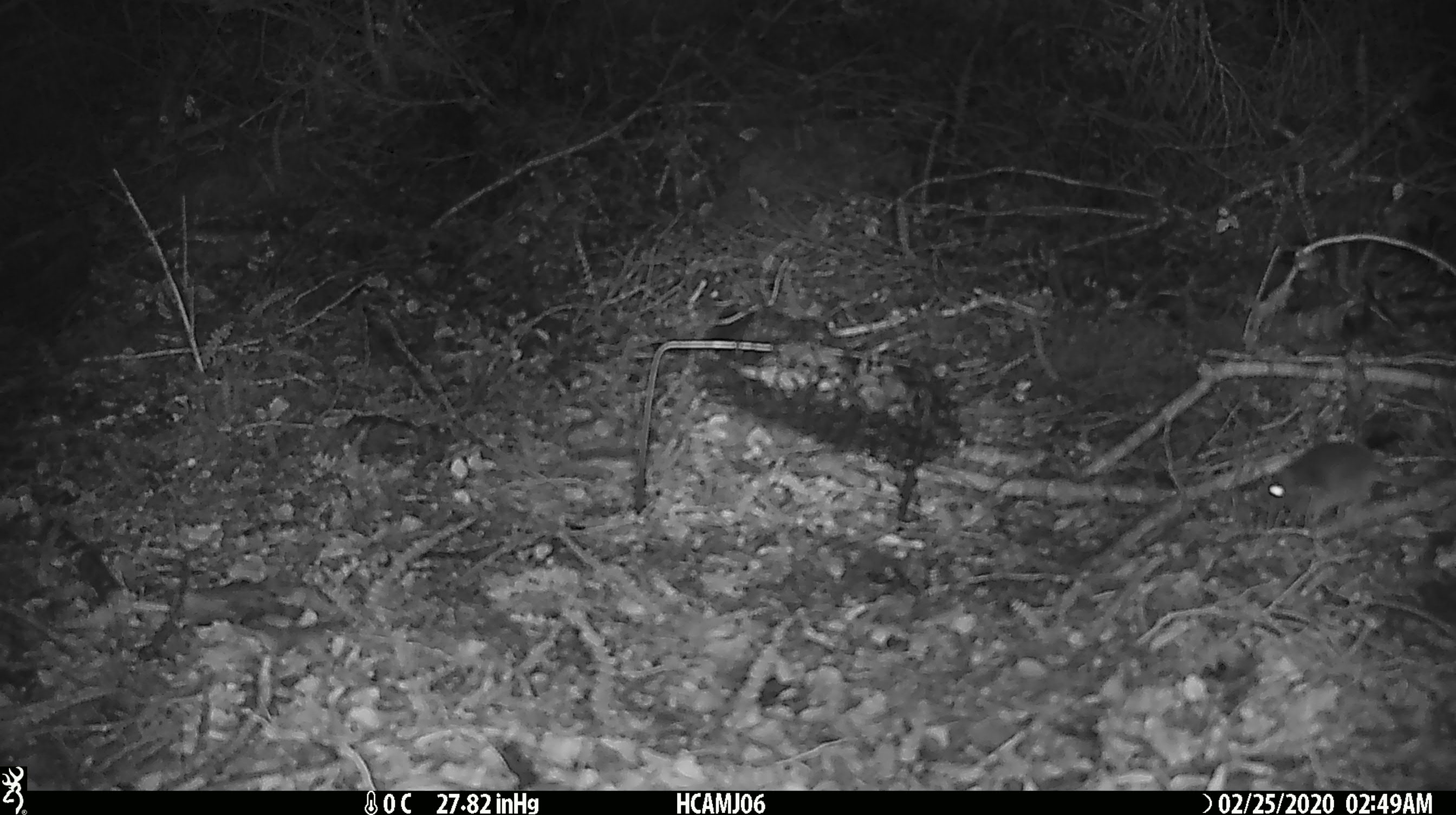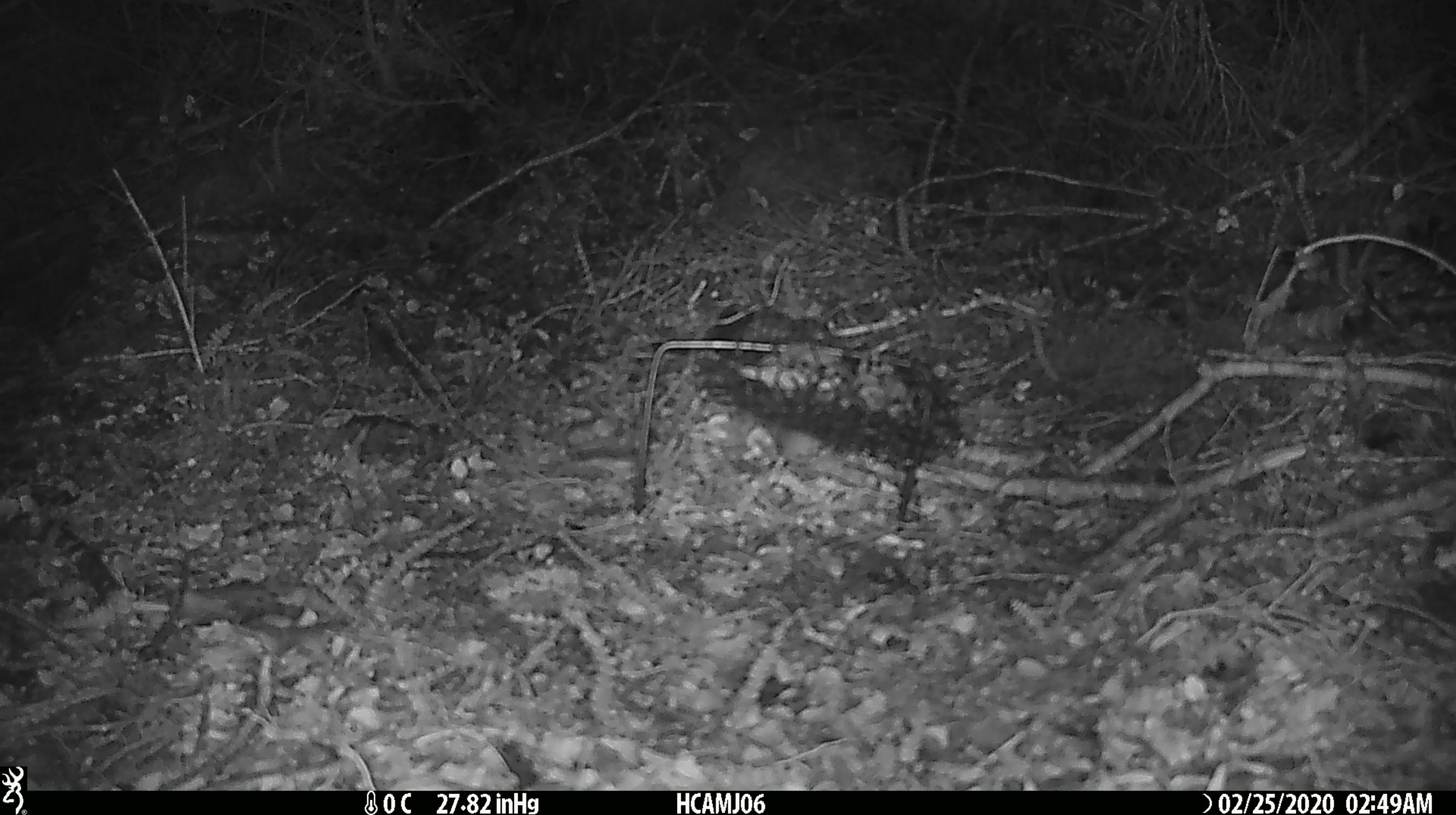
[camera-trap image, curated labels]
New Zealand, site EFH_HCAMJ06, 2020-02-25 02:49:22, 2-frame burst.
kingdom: Animalia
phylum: Chordata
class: Mammalia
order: Rodentia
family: Muridae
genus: Mus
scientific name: Mus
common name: mouse